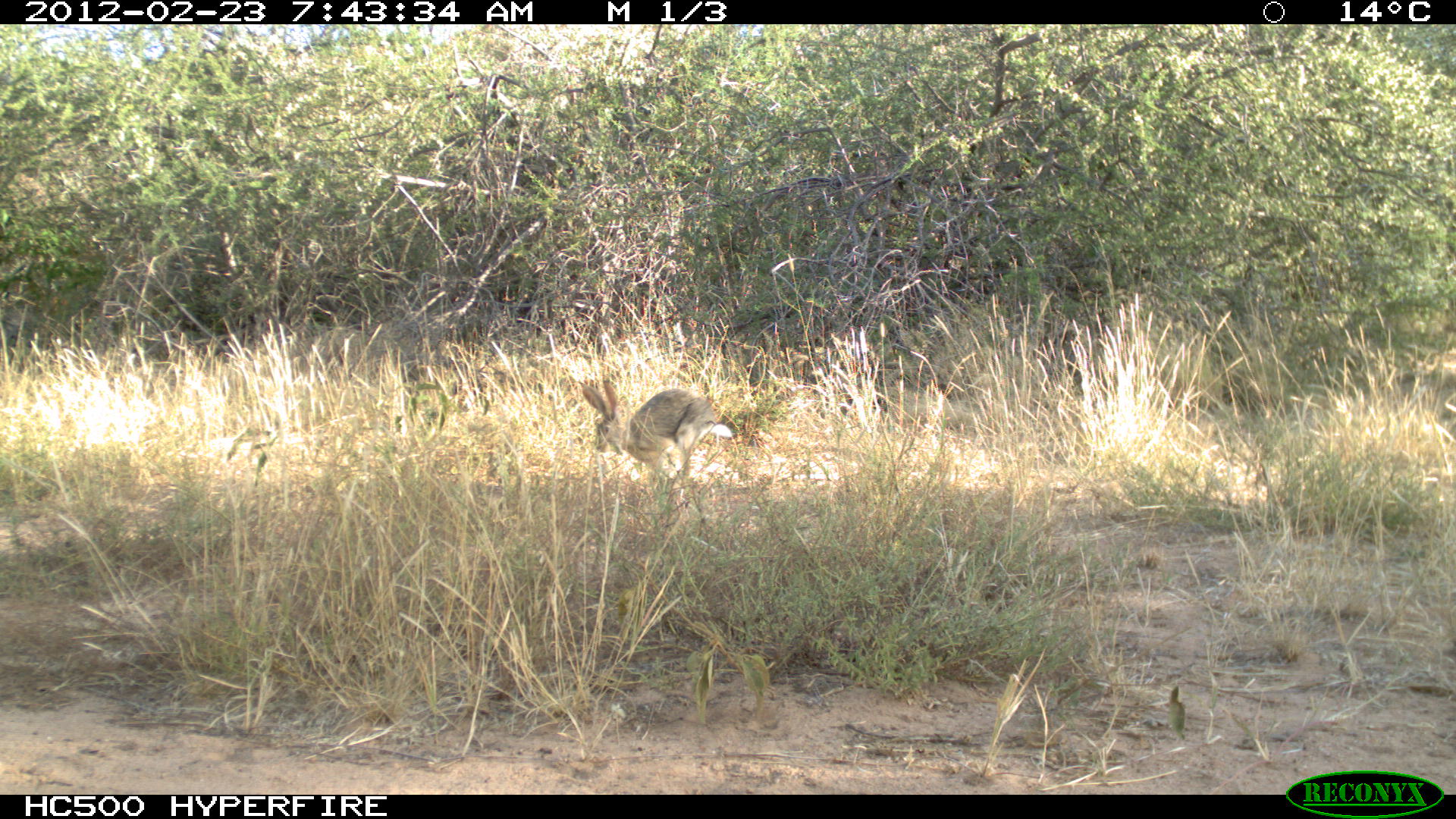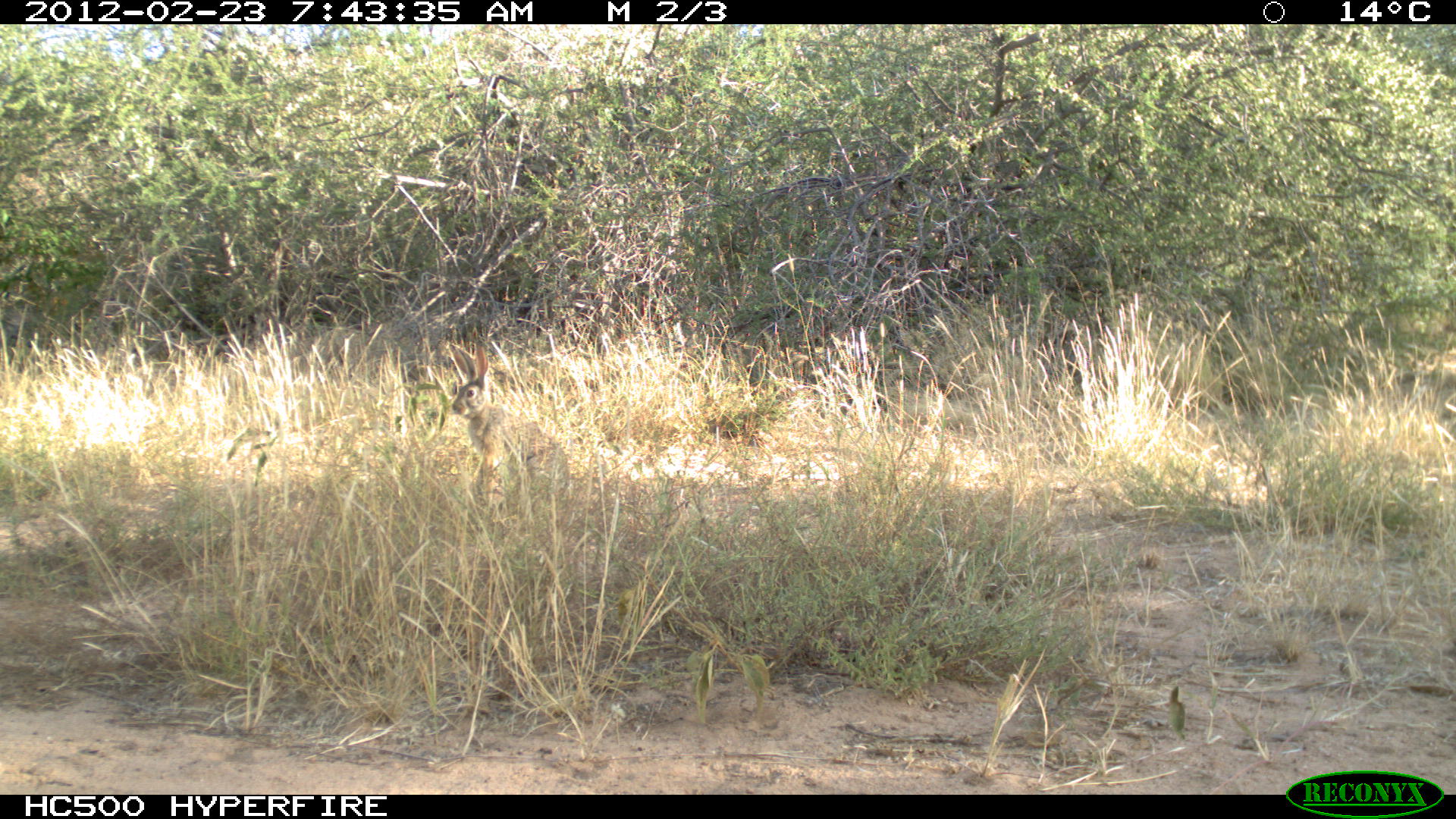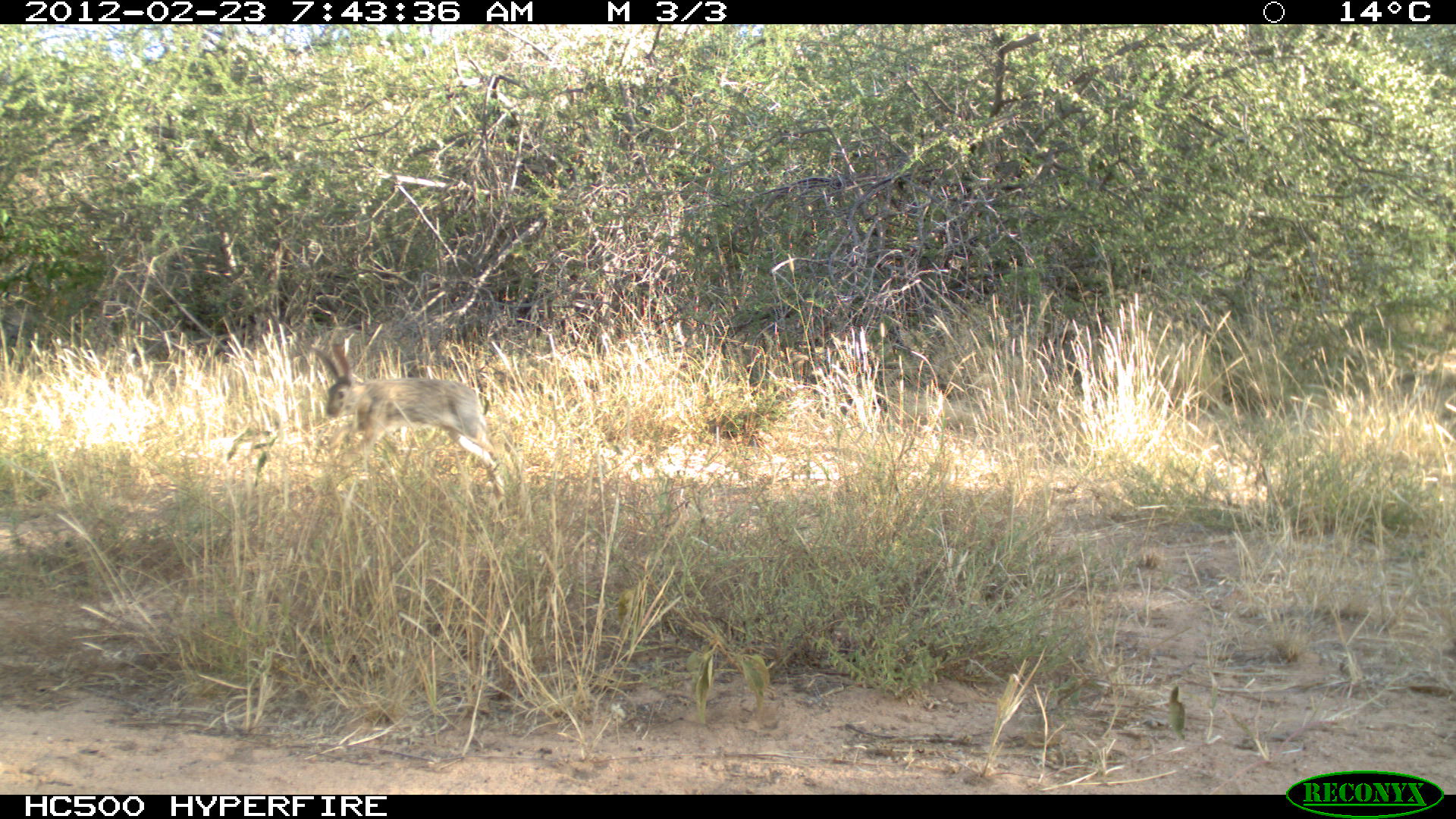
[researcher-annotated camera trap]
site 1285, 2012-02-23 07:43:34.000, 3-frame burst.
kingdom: Animalia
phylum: Chordata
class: Mammalia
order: Lagomorpha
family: Leporidae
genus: Lepus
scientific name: Lepus saxatilis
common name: scrub hare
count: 1